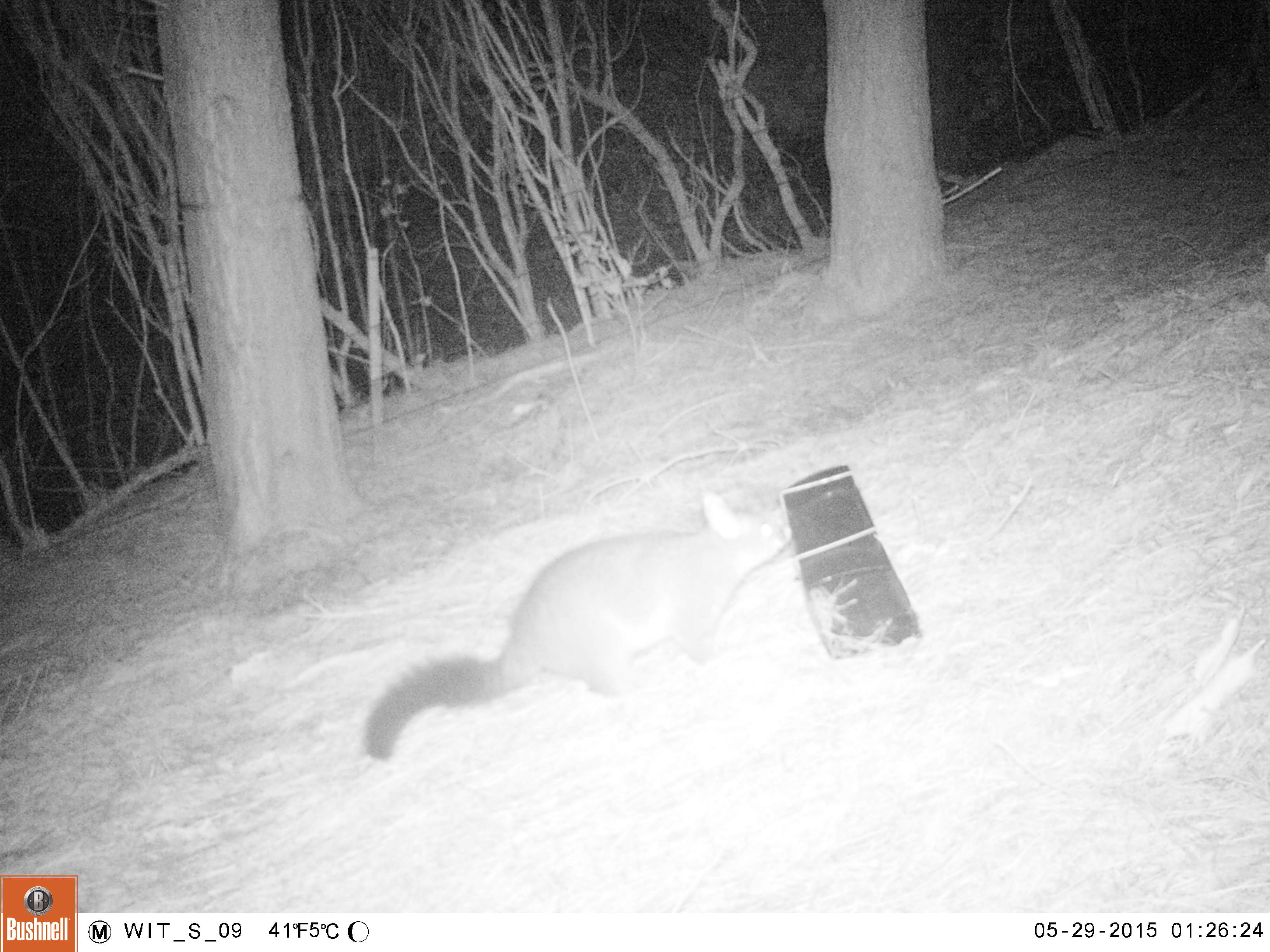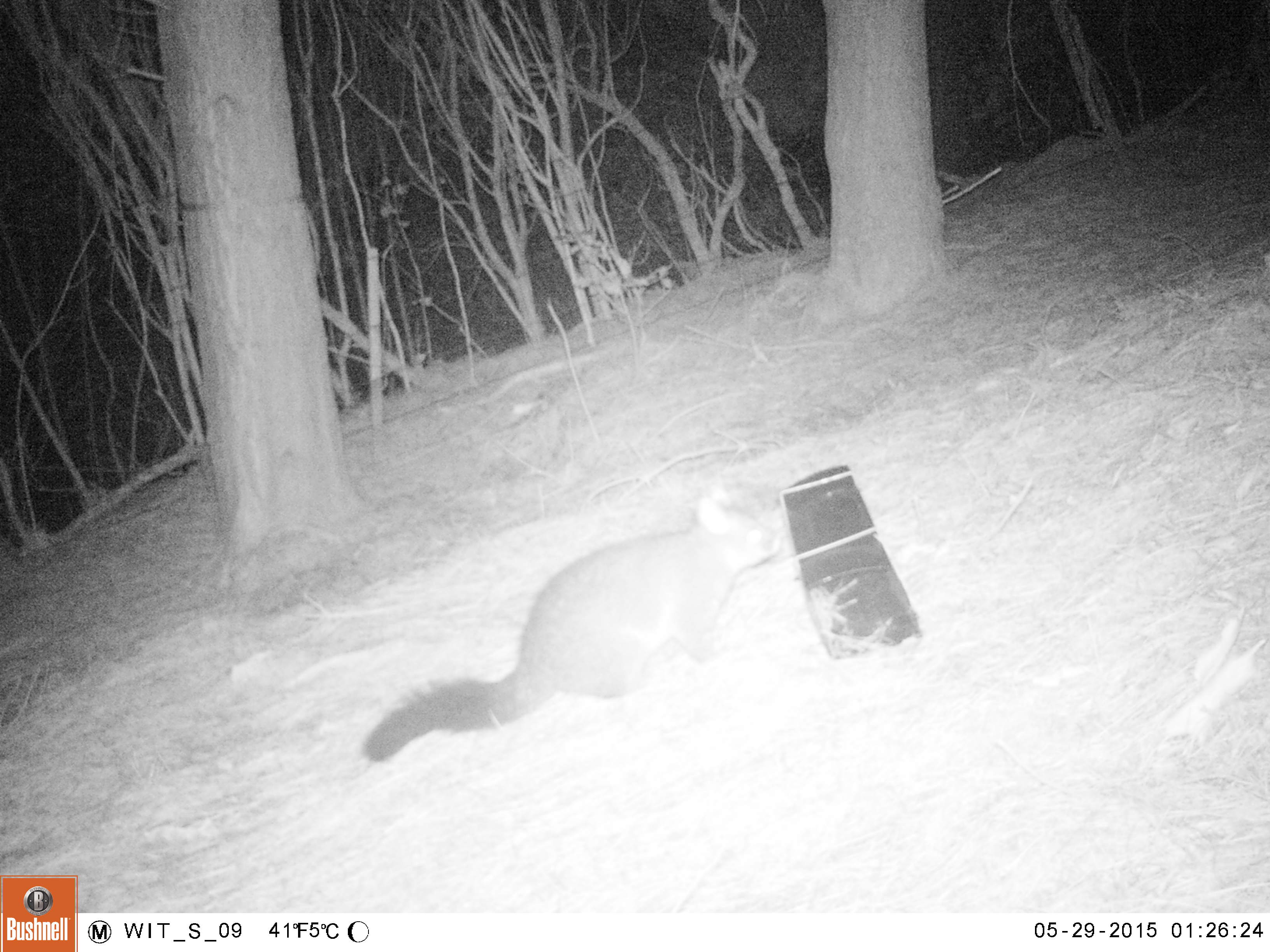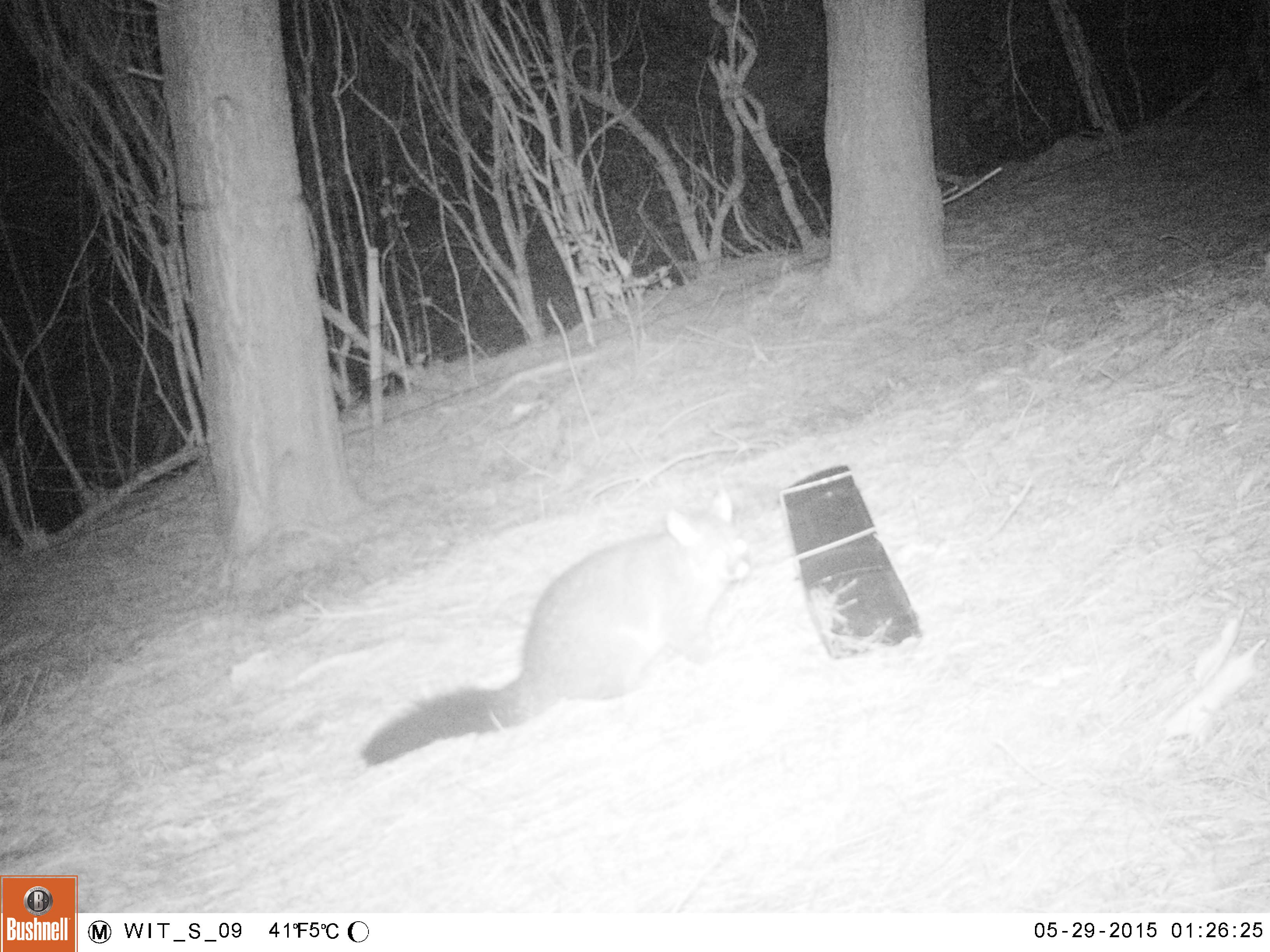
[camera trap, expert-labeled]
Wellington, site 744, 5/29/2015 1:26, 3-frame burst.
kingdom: Animalia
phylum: Chordata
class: Mammalia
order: Didelphimorphia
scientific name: Didelphimorphia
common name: possum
Possum (Didelphimorphia).